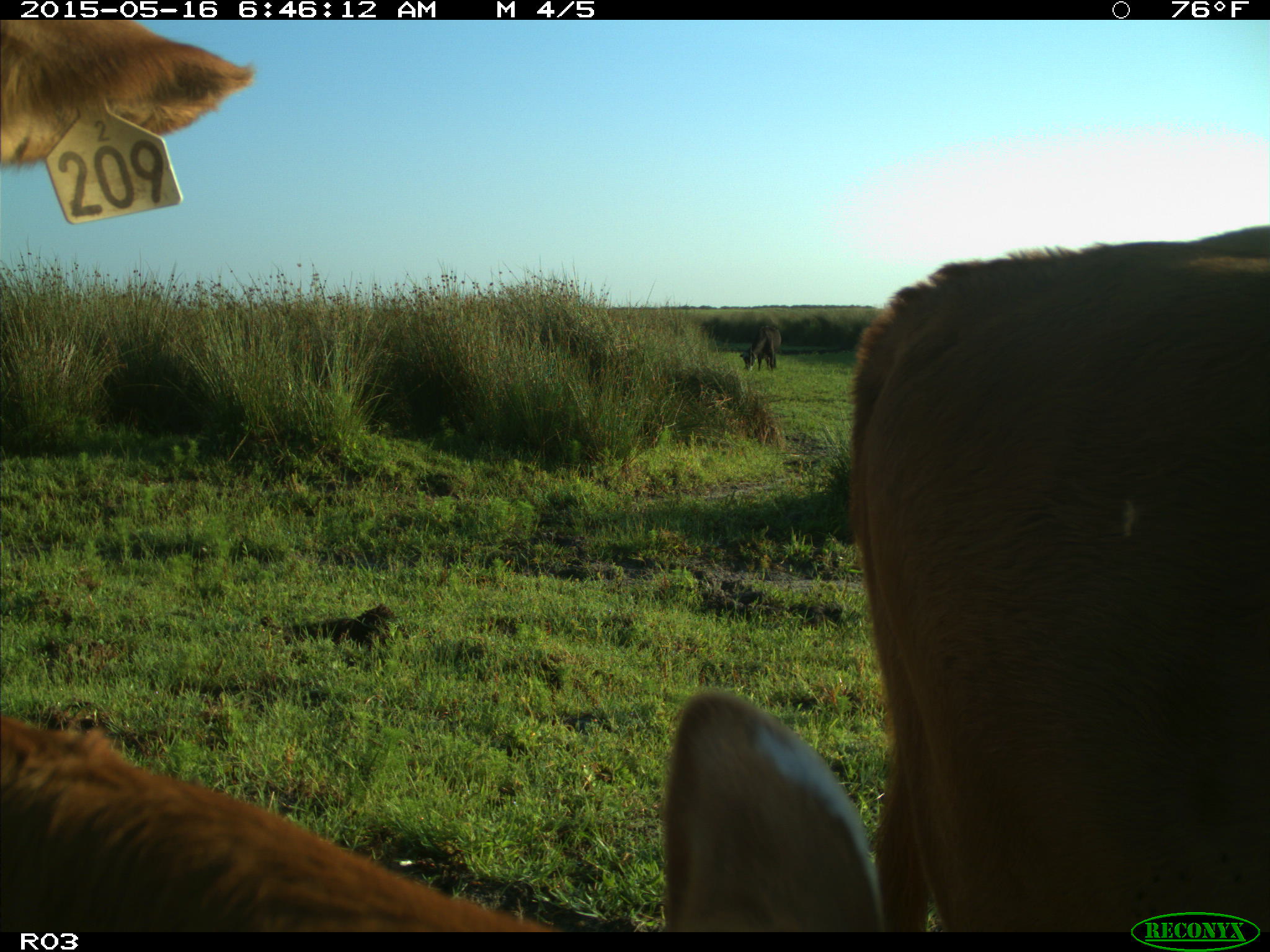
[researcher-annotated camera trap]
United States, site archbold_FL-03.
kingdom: Animalia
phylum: Chordata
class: Mammalia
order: Artiodactyla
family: Bovidae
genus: Bos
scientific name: Bos taurus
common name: domestic cow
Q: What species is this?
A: Bos taurus (domestic cow).